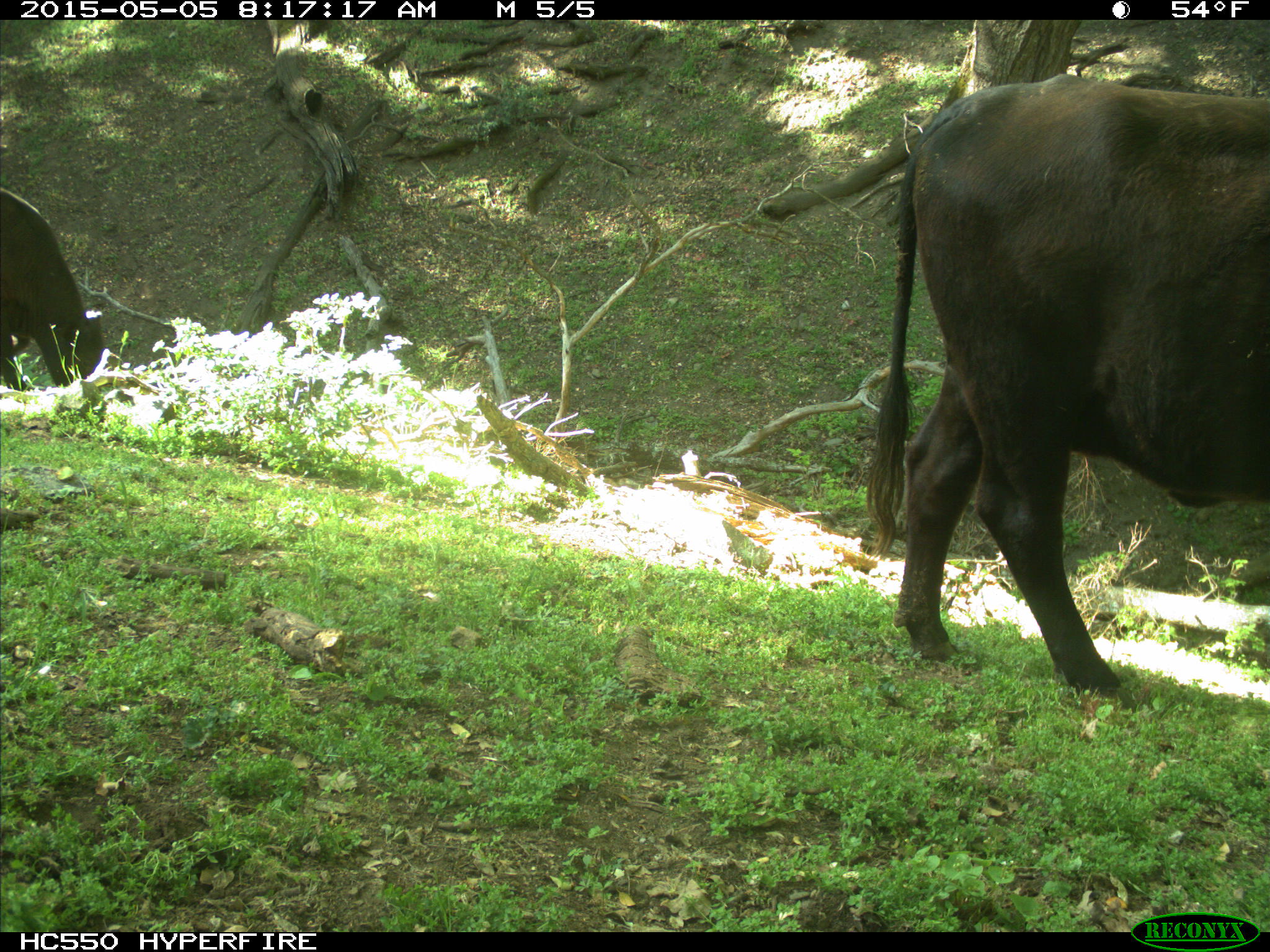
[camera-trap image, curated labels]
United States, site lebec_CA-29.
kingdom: Animalia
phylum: Chordata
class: Mammalia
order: Artiodactyla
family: Bovidae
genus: Bos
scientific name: Bos taurus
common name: domestic cow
Bos taurus (domestic cow).